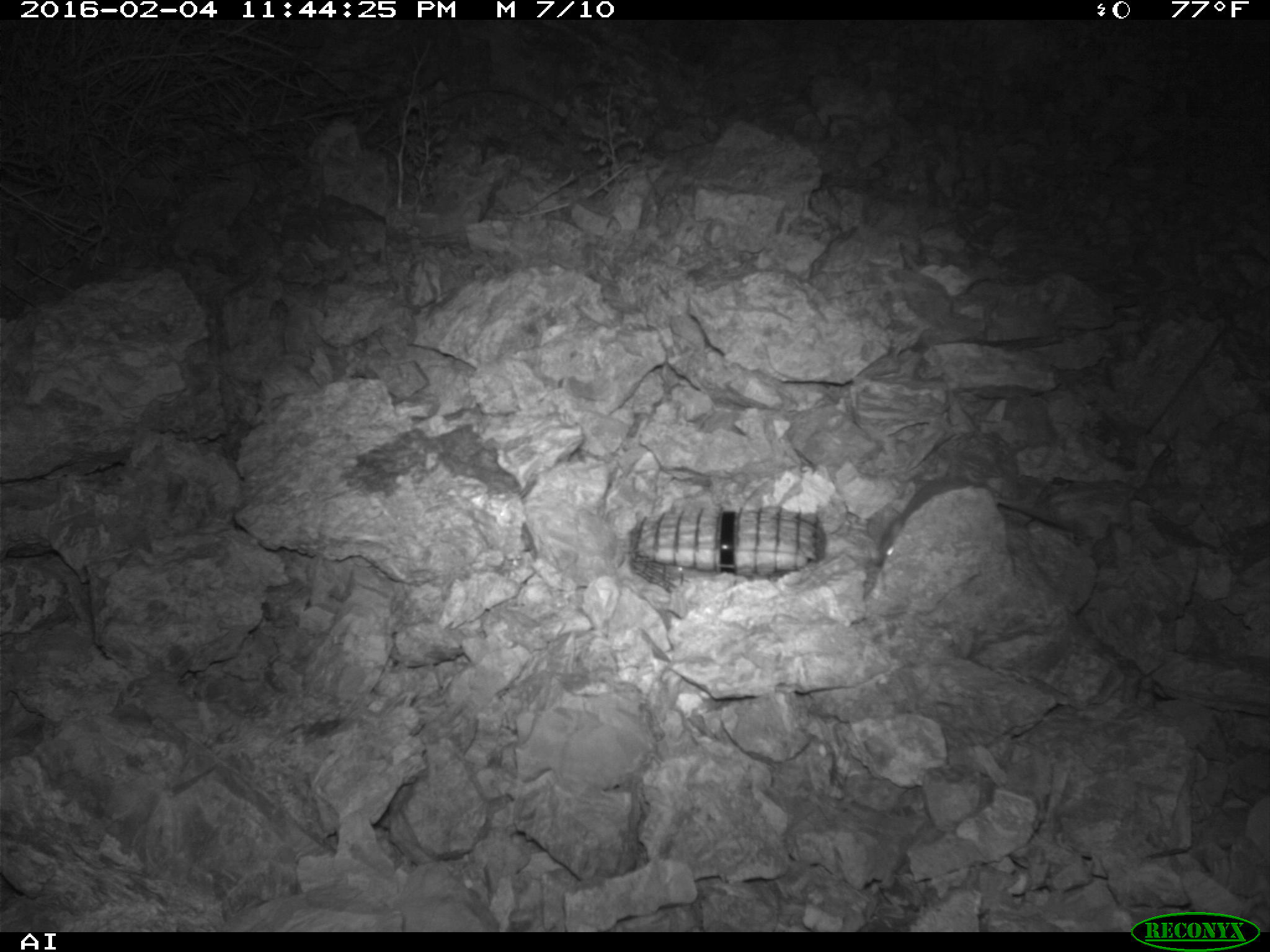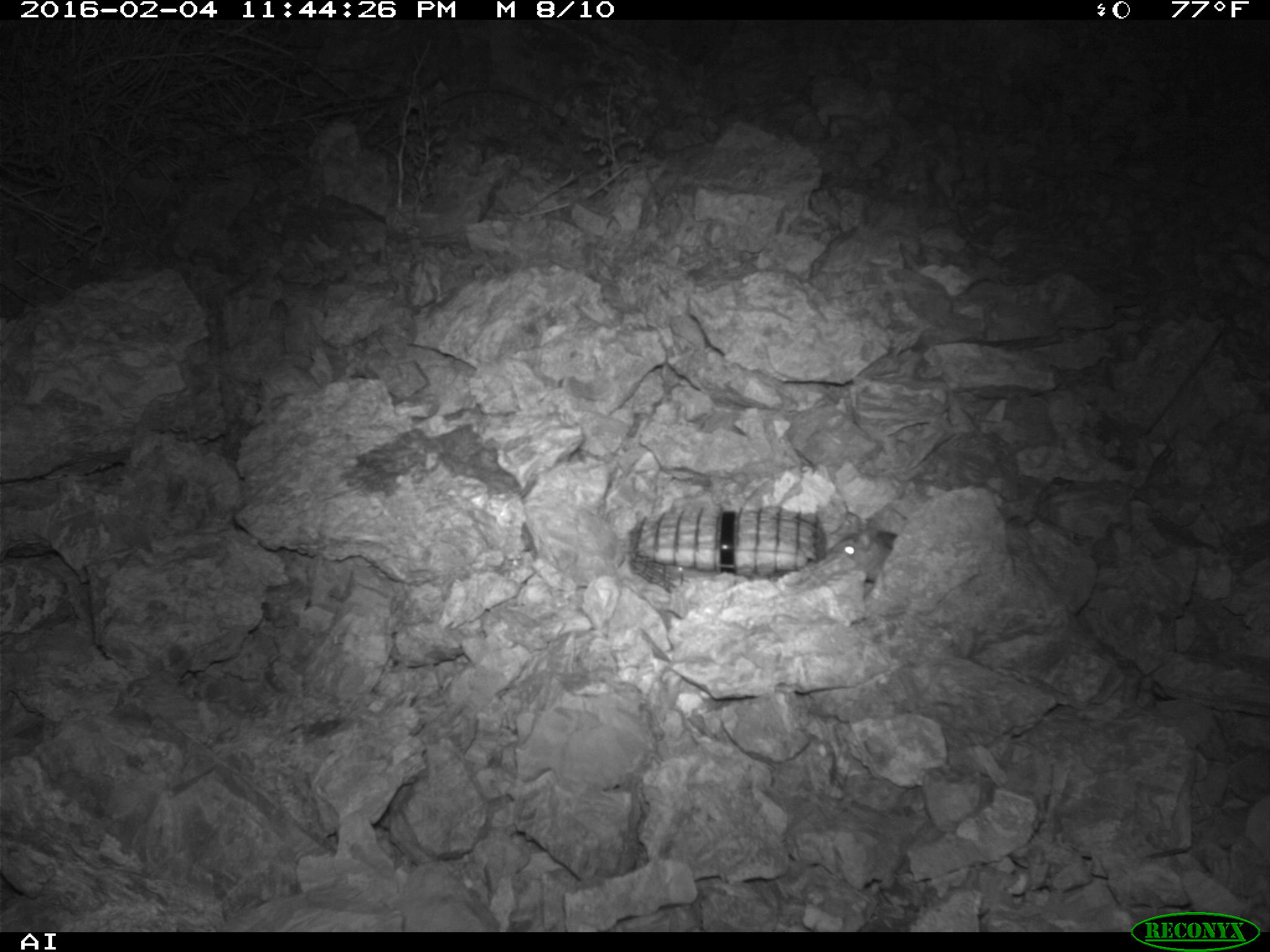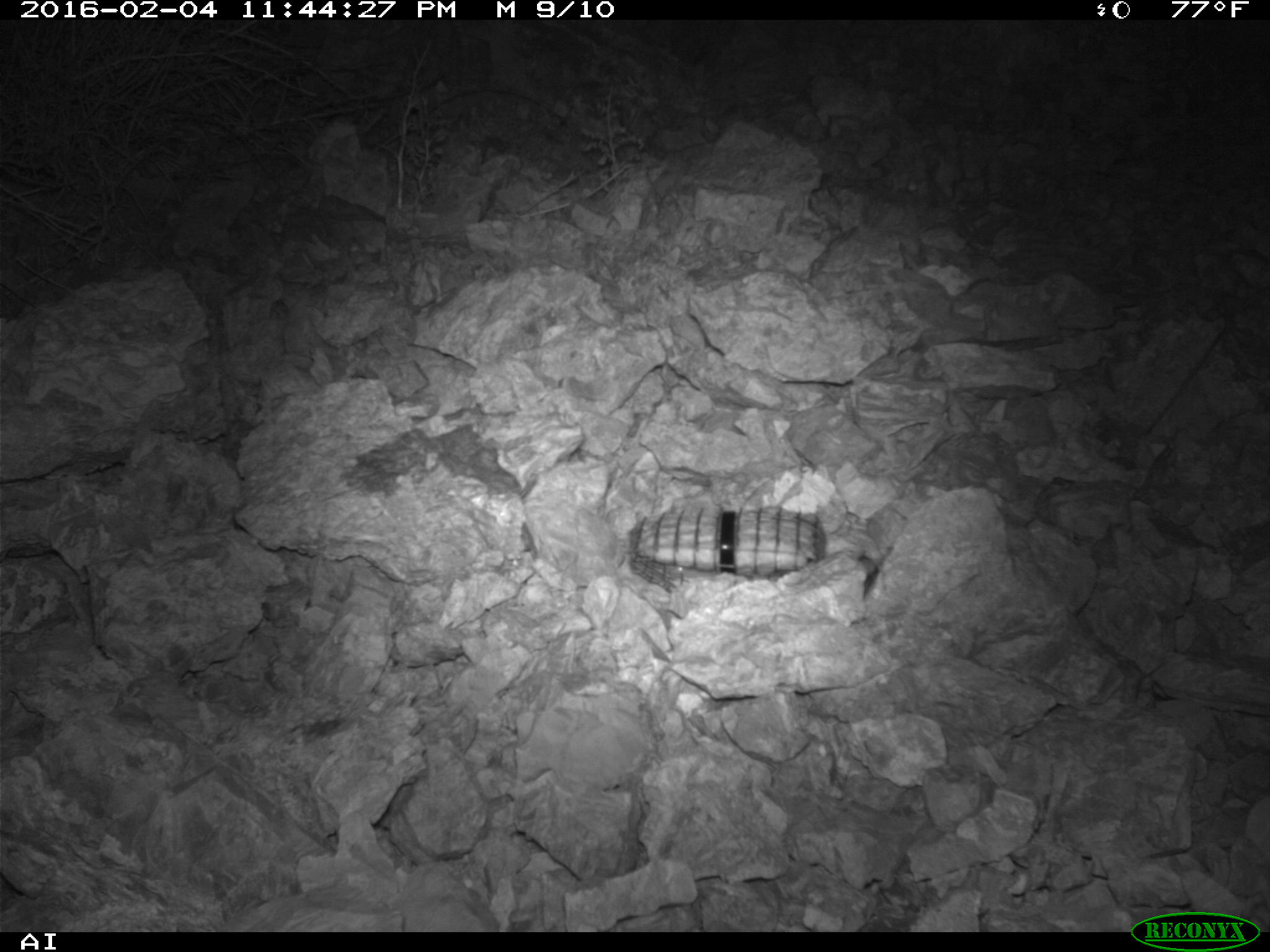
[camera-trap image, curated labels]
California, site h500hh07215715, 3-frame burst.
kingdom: Animalia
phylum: Chordata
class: Mammalia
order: Rodentia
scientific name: Rodentia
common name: rodent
Rodent (Rodentia).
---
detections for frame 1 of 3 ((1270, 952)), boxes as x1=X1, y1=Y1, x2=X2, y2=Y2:
rodent: x1=878, y1=474, x2=1073, y2=566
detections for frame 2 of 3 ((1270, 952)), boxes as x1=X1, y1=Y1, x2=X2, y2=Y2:
rodent: x1=832, y1=527, x2=896, y2=582